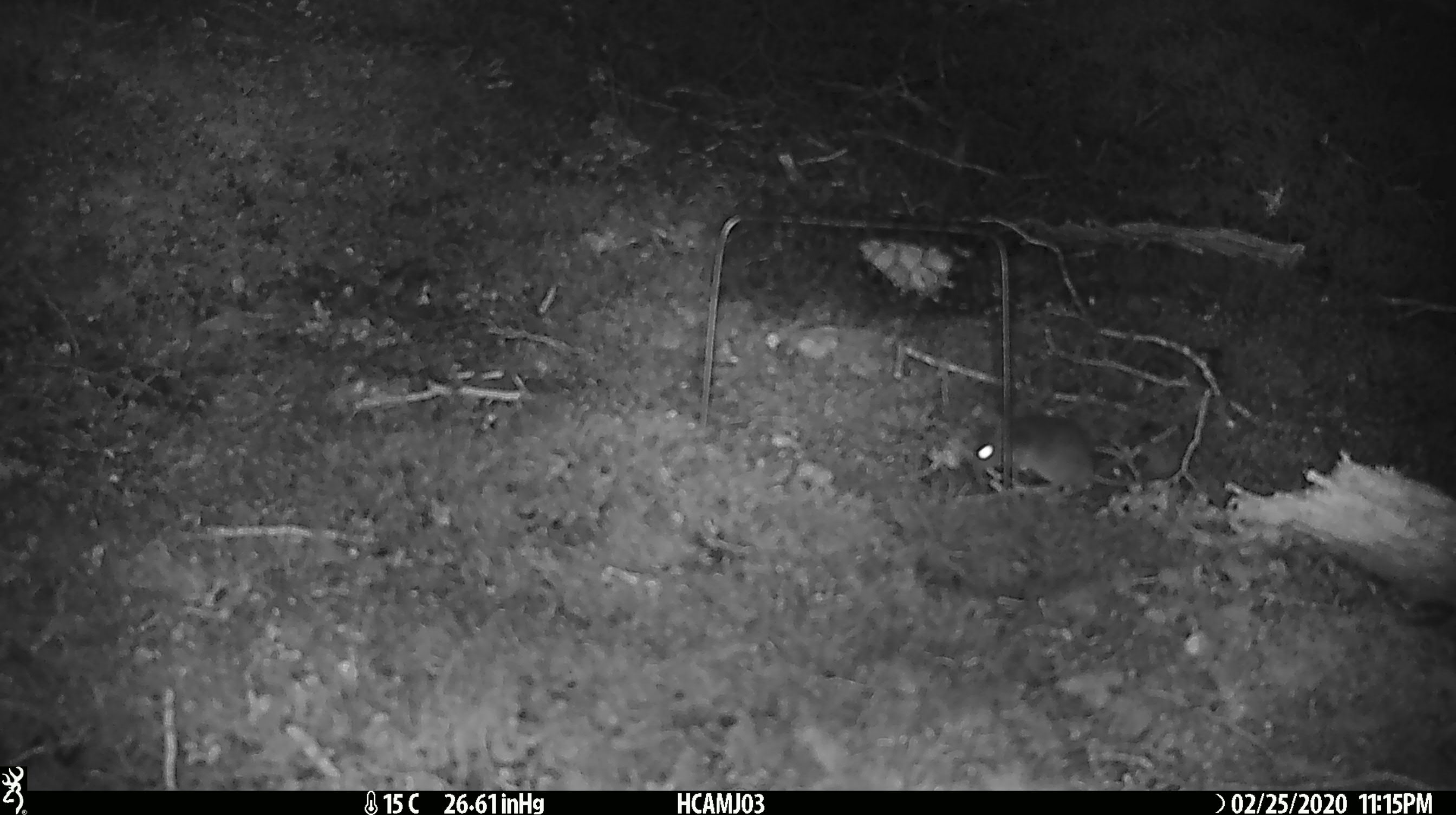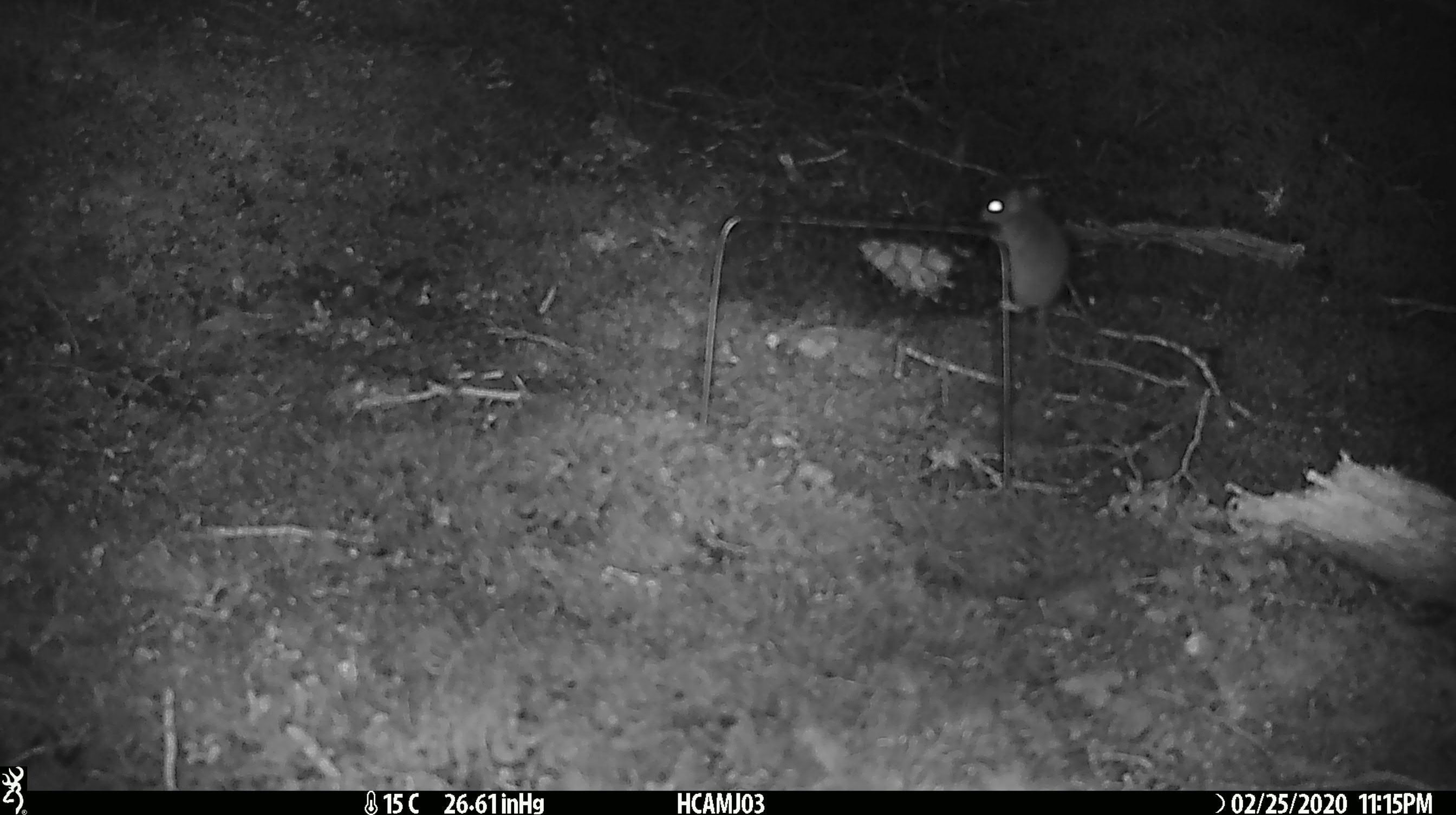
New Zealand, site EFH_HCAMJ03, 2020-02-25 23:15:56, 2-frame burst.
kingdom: Animalia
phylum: Chordata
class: Mammalia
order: Rodentia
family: Muridae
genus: Mus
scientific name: Mus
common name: mouse